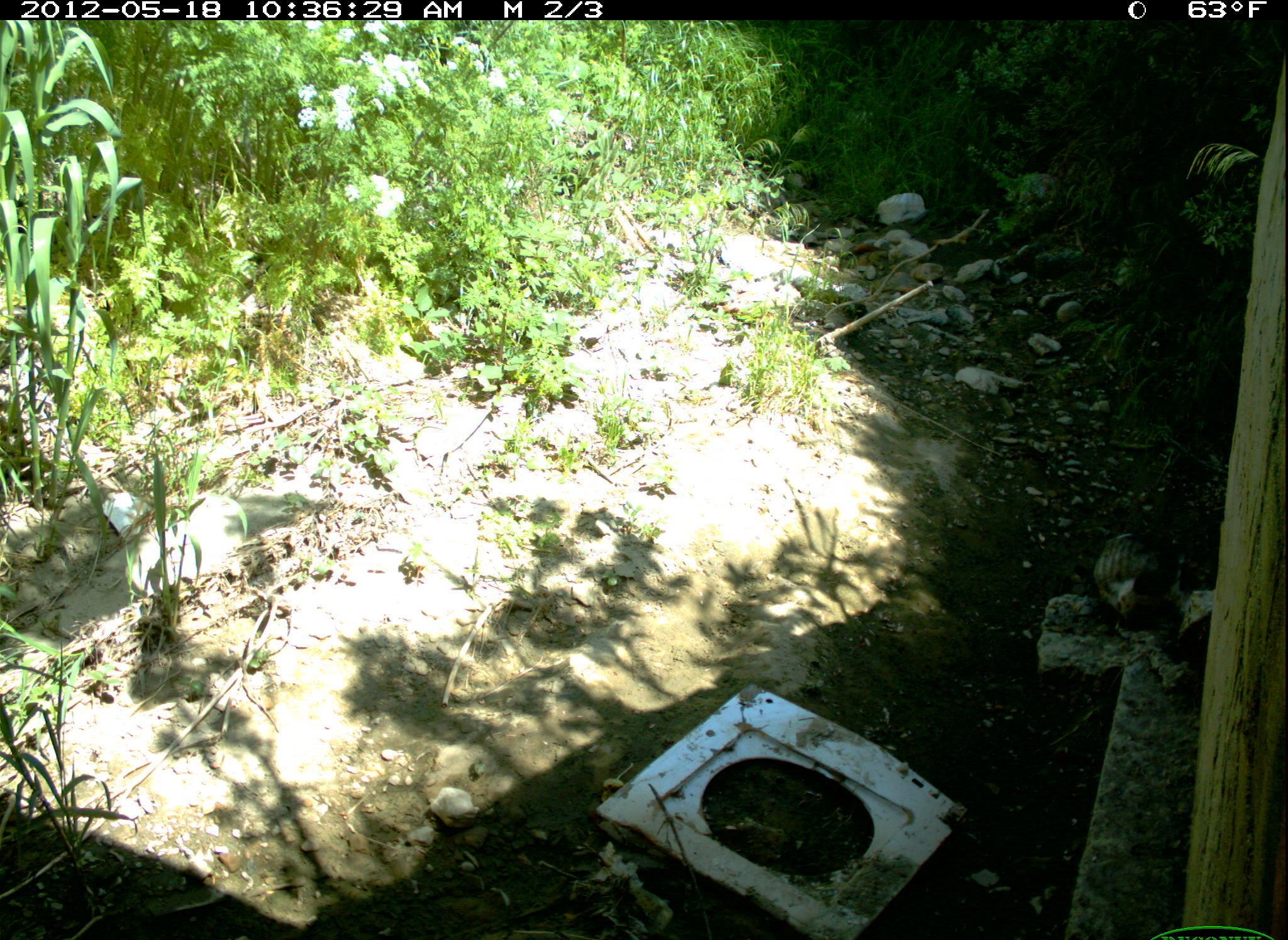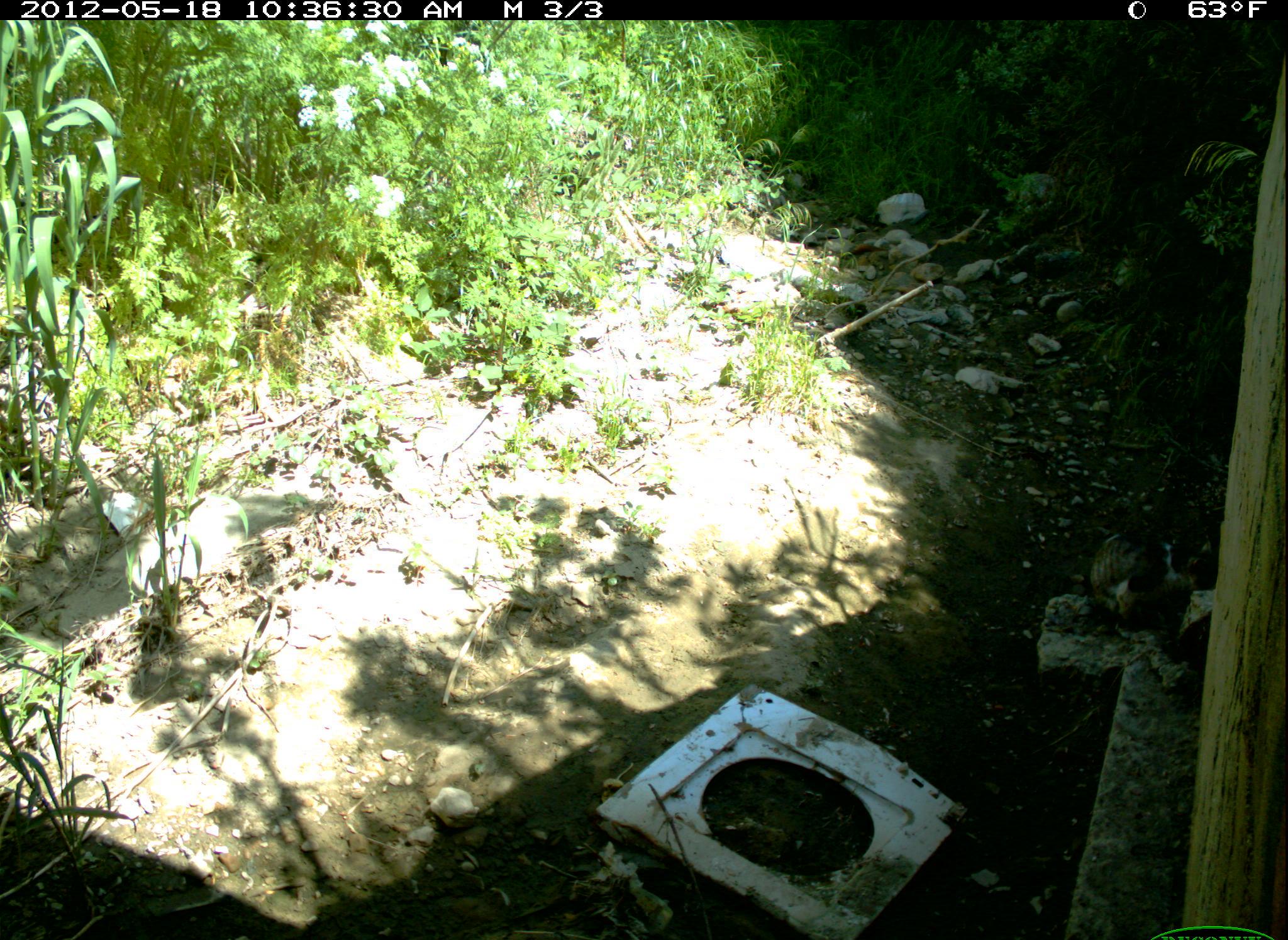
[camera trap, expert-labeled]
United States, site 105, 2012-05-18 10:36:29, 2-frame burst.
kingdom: Animalia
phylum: Chordata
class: Mammalia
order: Carnivora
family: Felidae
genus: Felis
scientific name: Felis catus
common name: cat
Cat (Felis catus).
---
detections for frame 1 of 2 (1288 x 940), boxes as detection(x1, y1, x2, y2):
cat: detection(1058, 496, 1195, 649)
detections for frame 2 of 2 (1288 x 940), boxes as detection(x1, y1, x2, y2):
cat: detection(1064, 485, 1195, 688)